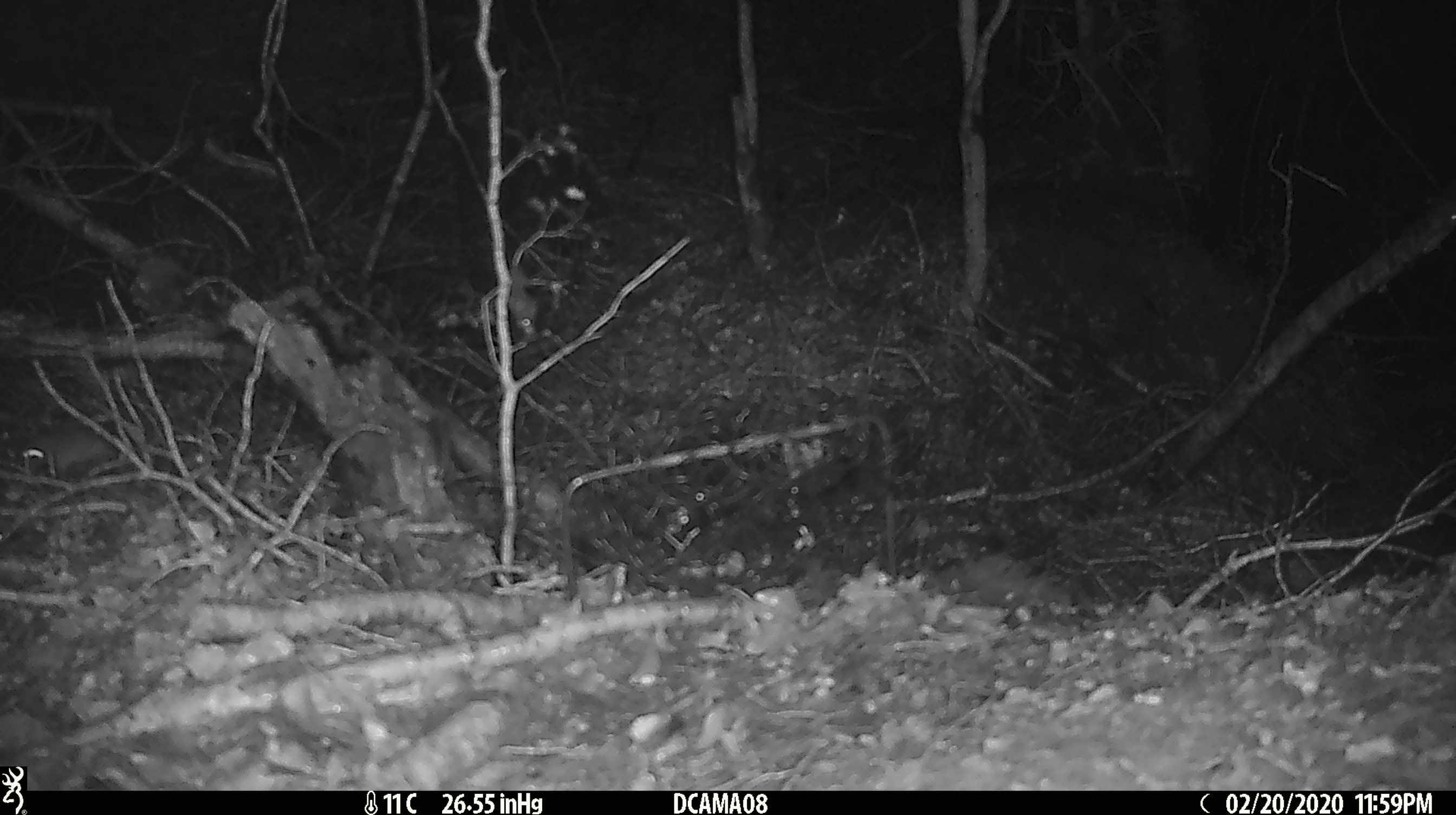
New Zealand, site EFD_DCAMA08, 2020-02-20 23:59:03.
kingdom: Animalia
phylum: Chordata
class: Mammalia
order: Rodentia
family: Muridae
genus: Mus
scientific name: Mus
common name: mouse